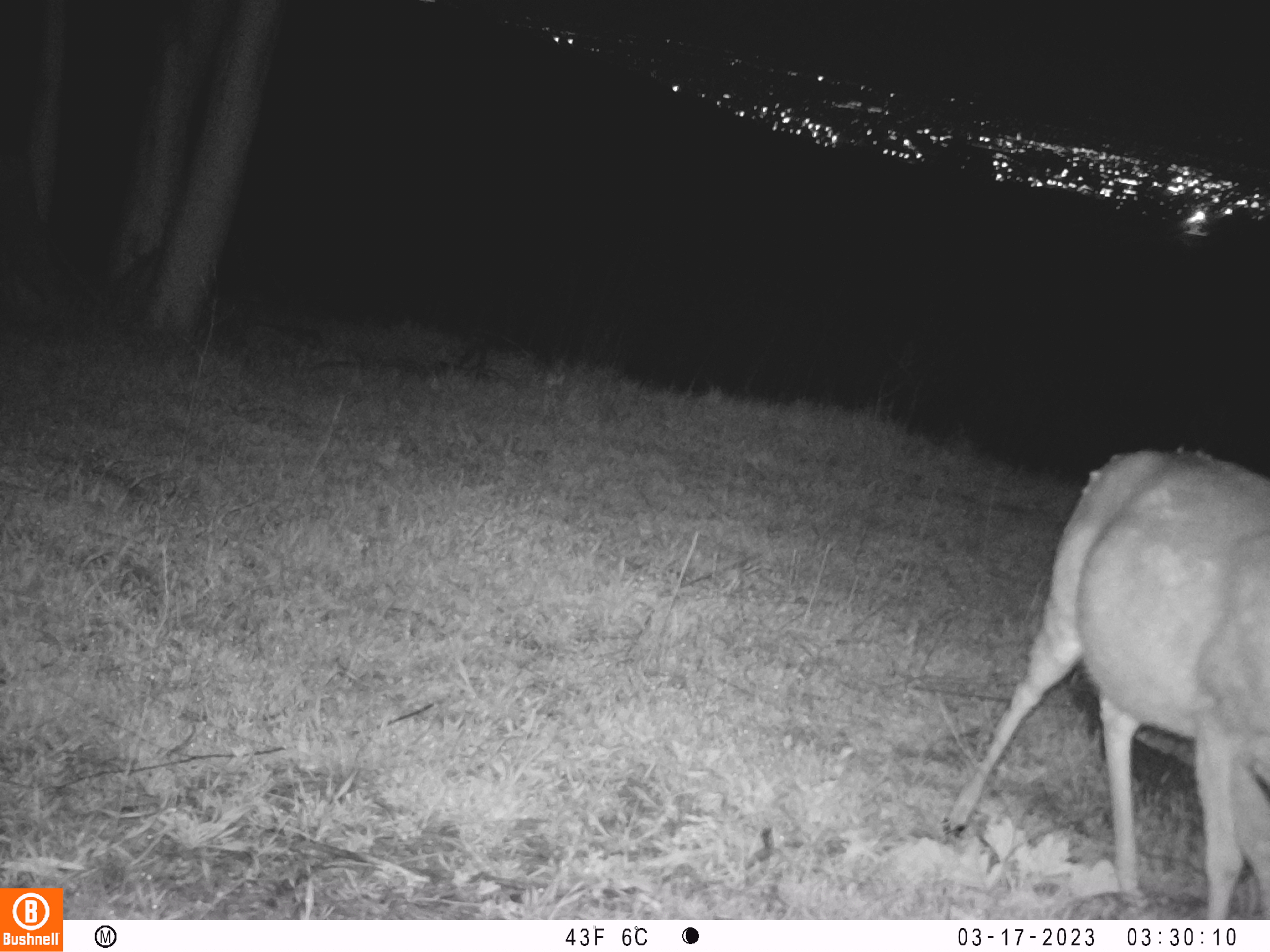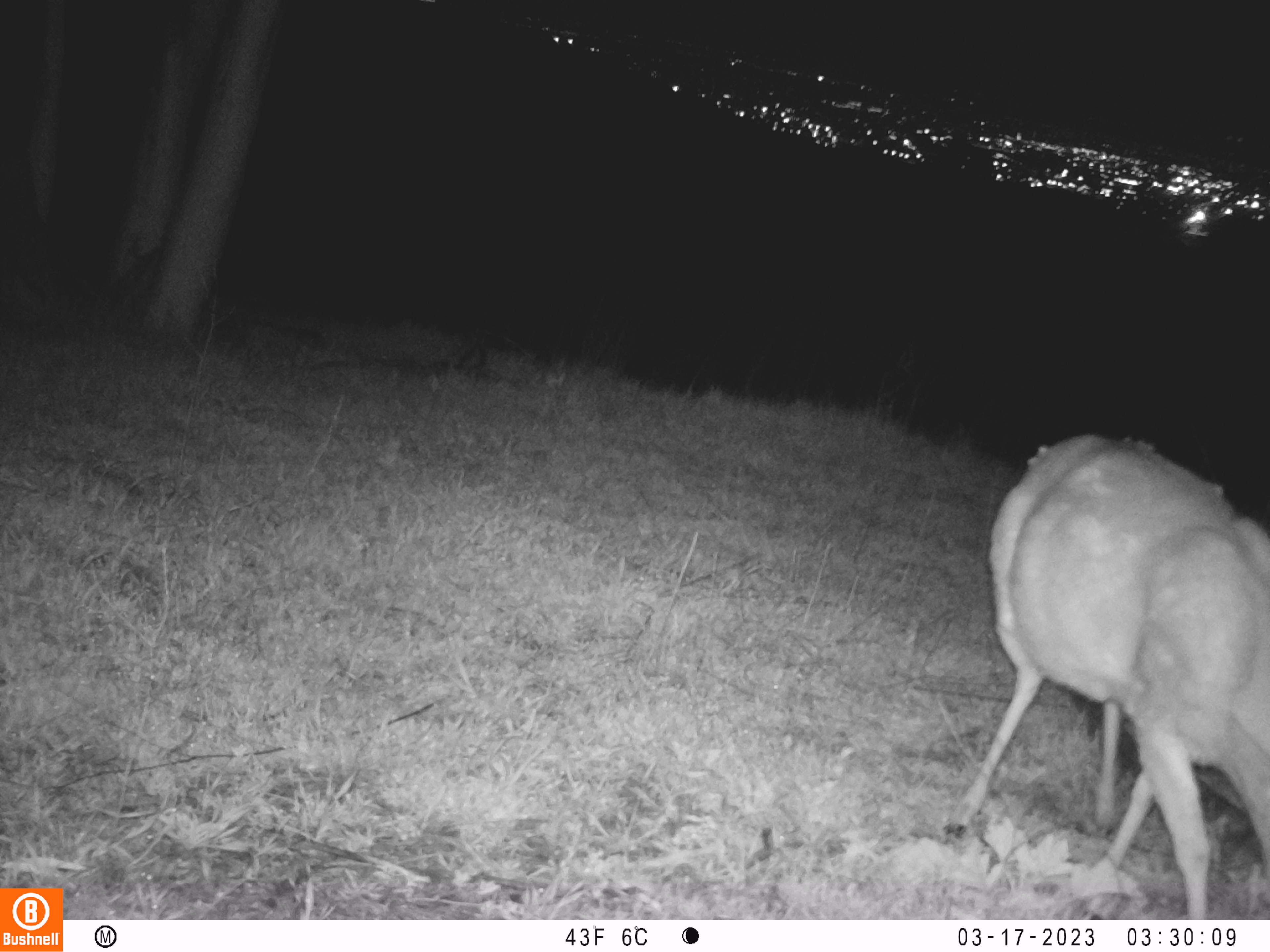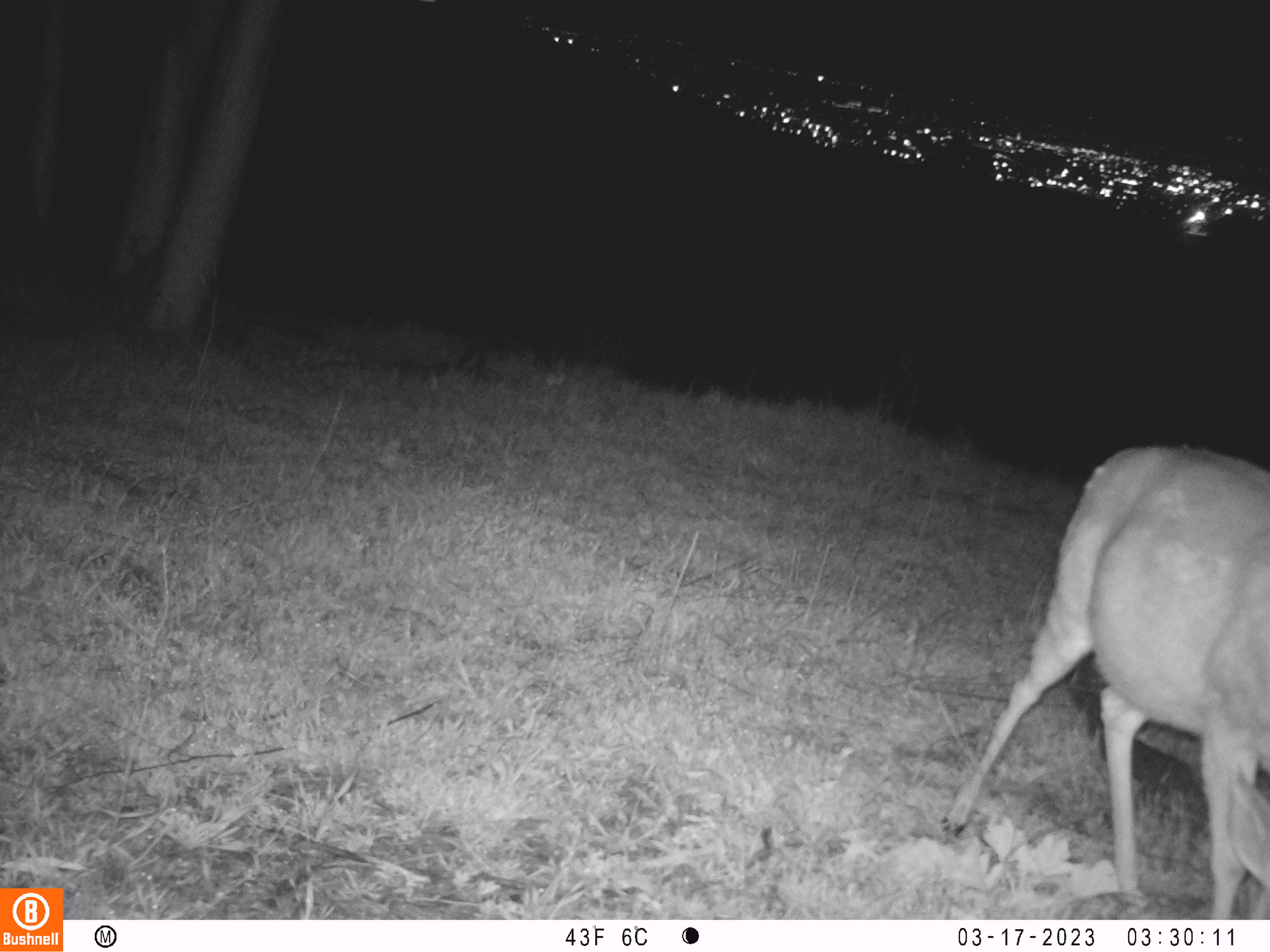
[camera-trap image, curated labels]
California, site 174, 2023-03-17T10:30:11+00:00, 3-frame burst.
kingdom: Animalia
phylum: Chordata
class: Mammalia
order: Artiodactyla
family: Cervidae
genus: Odocoileus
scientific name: Odocoileus hemionus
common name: mule deer